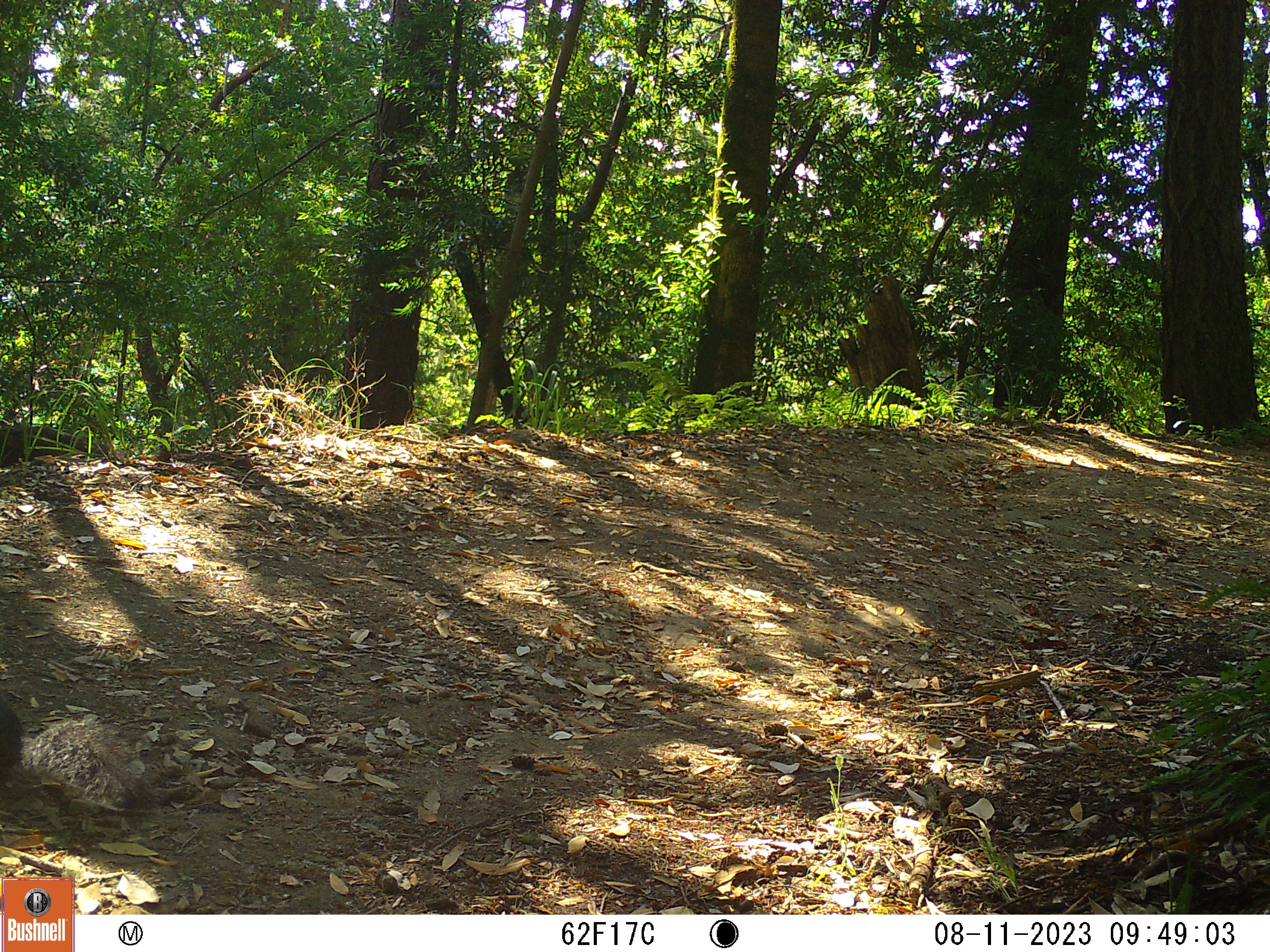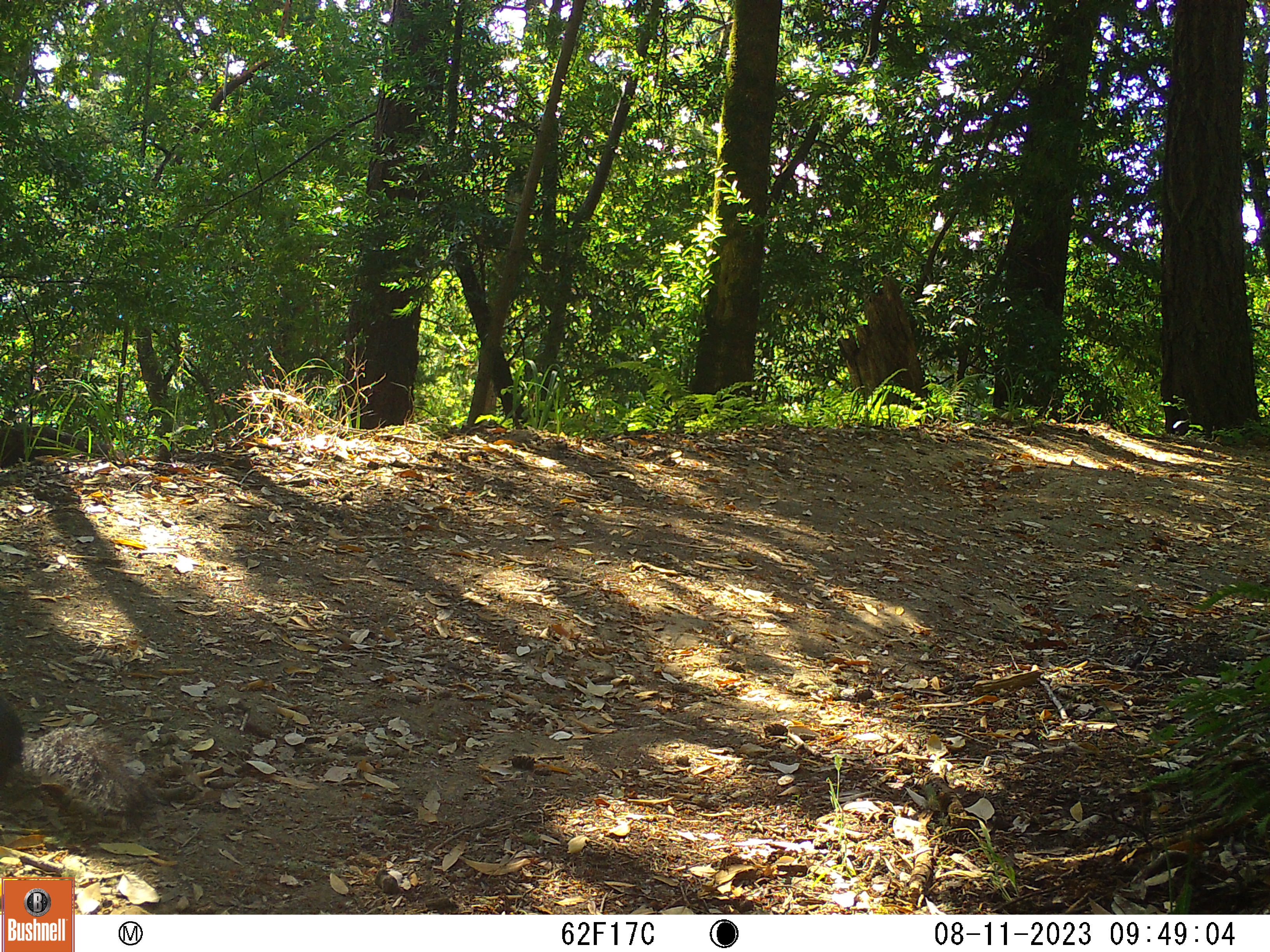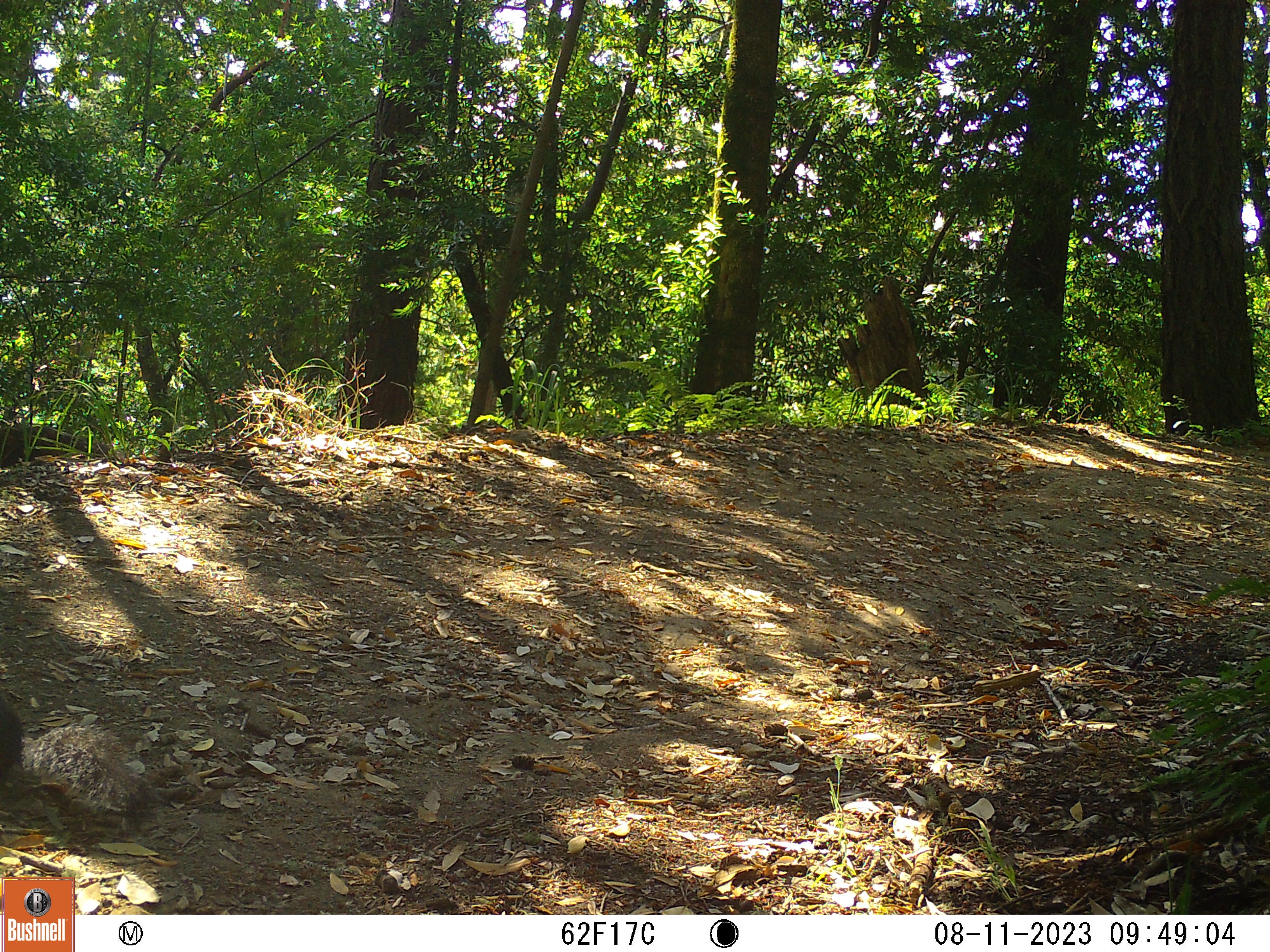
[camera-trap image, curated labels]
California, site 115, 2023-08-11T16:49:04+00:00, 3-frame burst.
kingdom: Animalia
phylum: Chordata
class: Mammalia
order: Rodentia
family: Sciuridae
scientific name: Sciuridae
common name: squirrel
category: unknown squirrel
Unknown squirrel (squirrel) (Sciuridae).